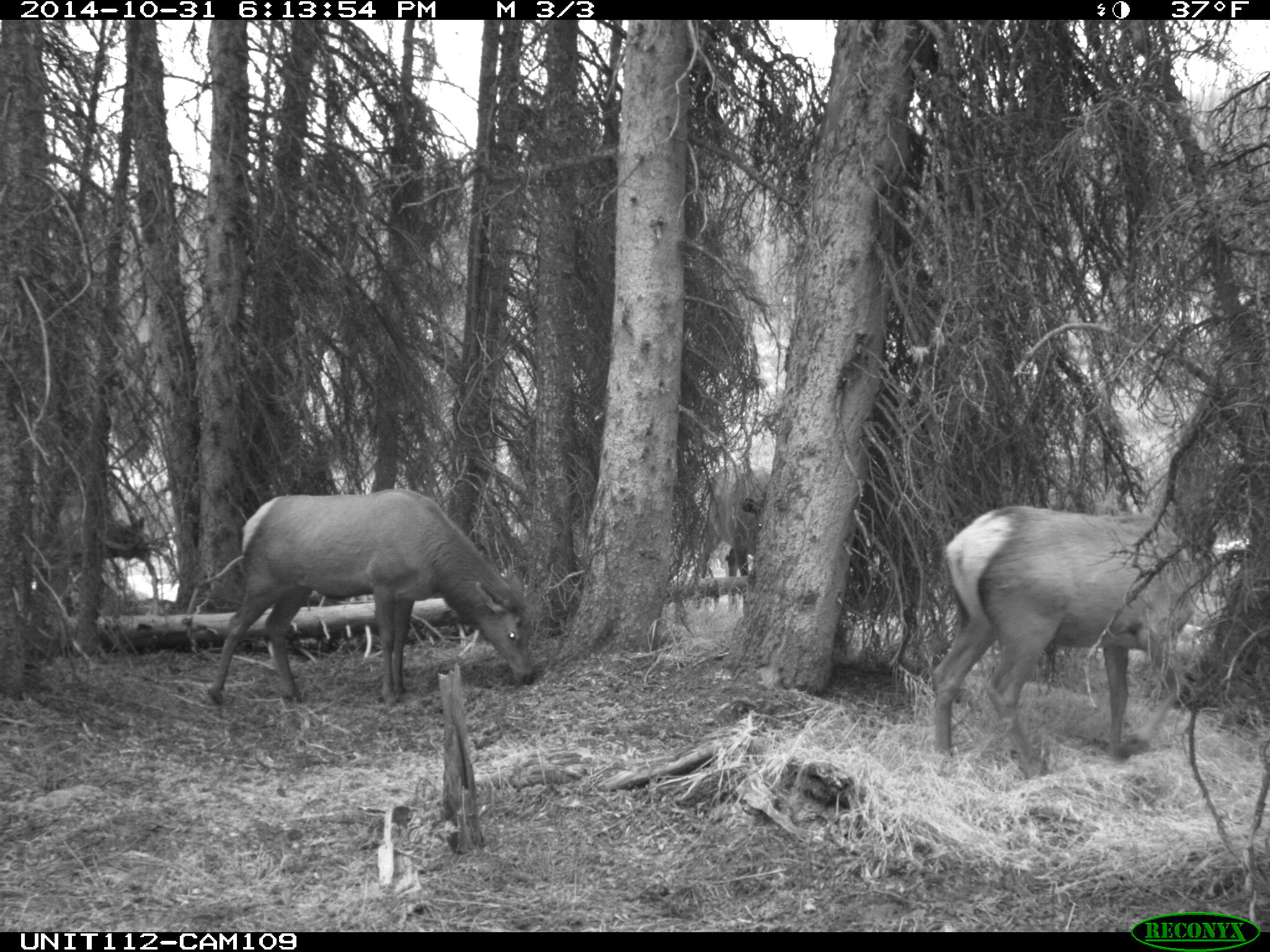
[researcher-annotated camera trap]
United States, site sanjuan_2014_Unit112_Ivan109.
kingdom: Animalia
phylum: Chordata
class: Mammalia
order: Artiodactyla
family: Cervidae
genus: Cervus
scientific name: Cervus elaphus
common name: red deer